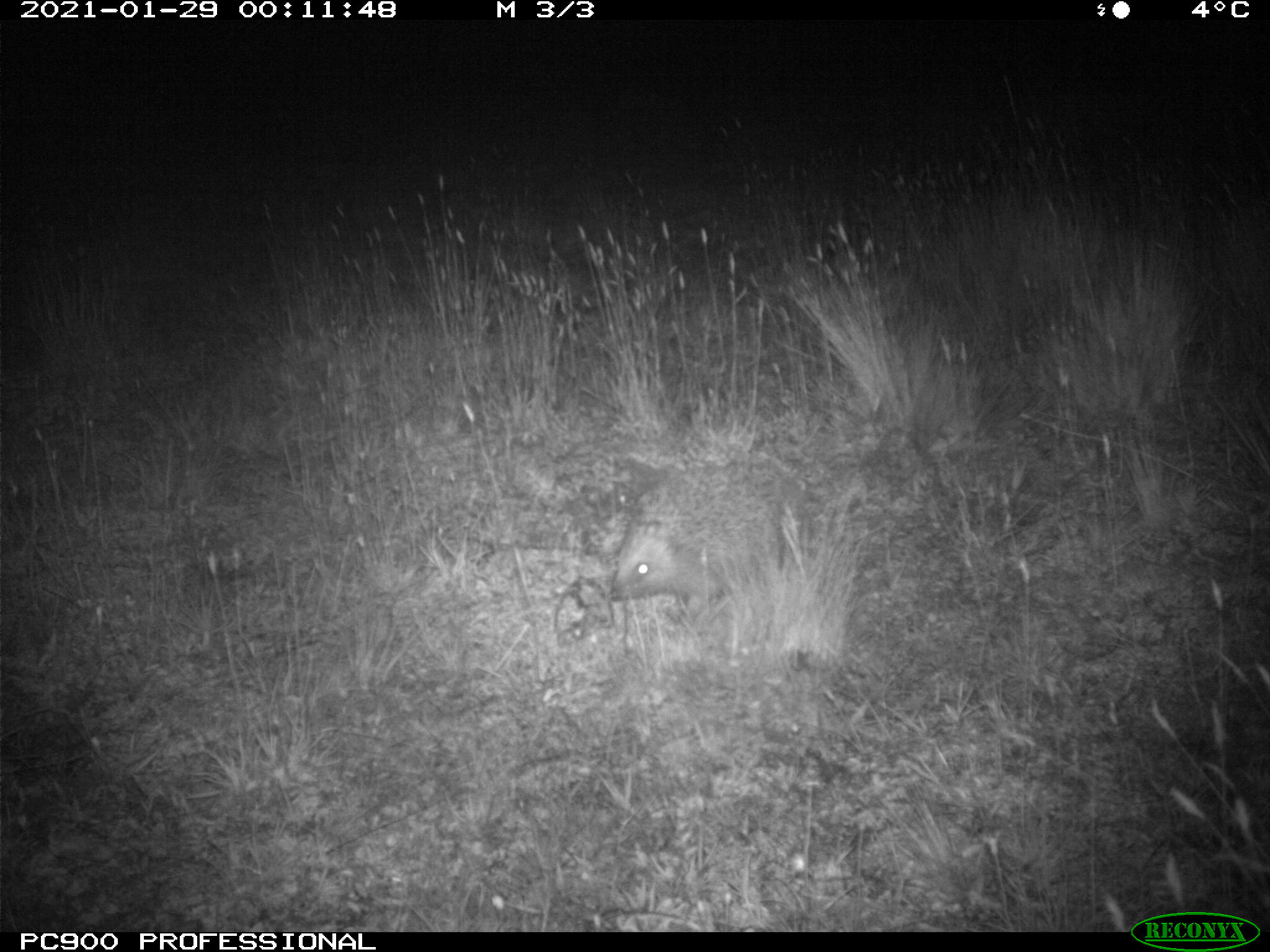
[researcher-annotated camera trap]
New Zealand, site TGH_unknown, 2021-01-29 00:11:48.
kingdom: Animalia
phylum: Chordata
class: Mammalia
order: Eulipotyphla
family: Erinaceidae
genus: Erinaceus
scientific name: Erinaceus europaeus europaeus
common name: european hedgehog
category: hedgehog